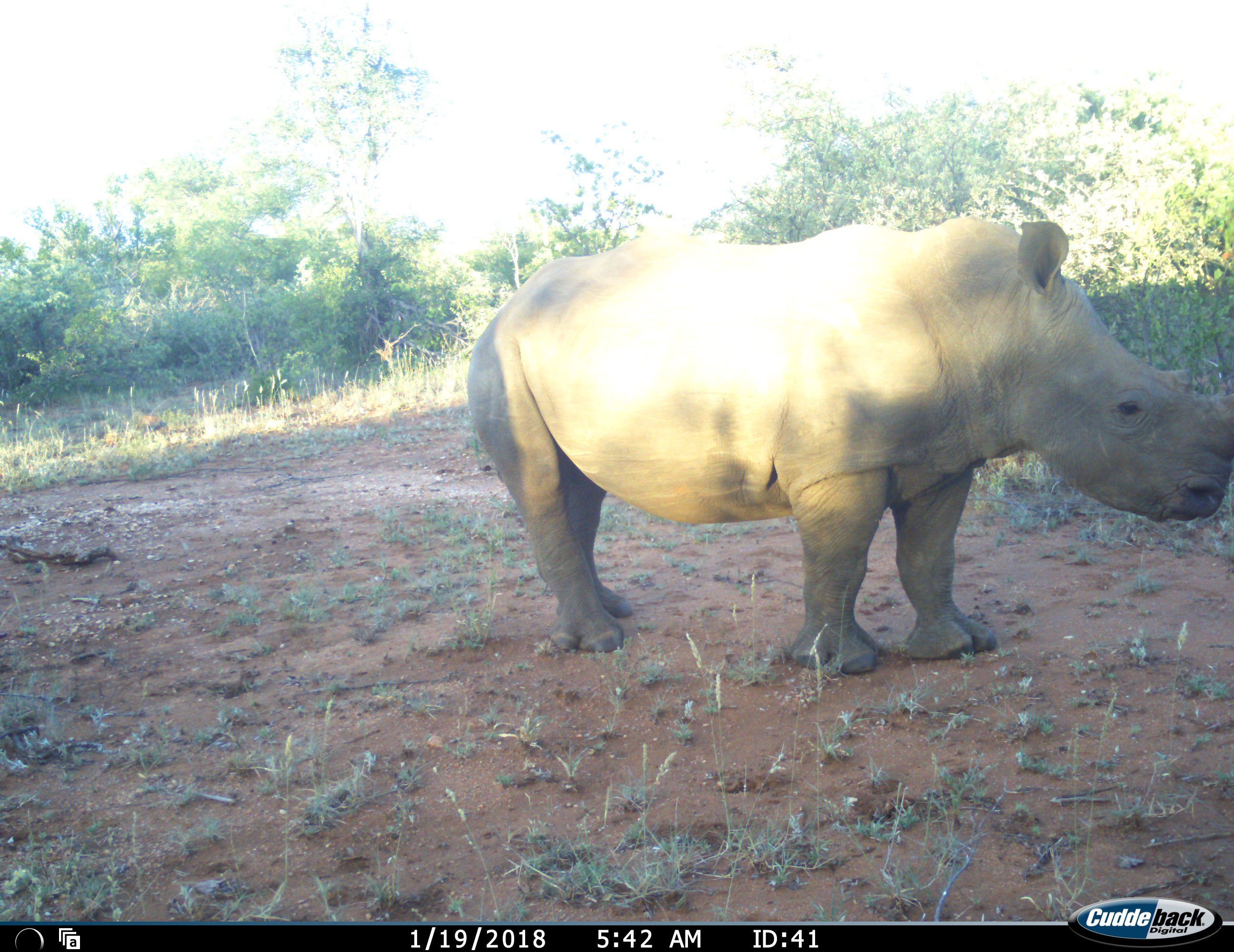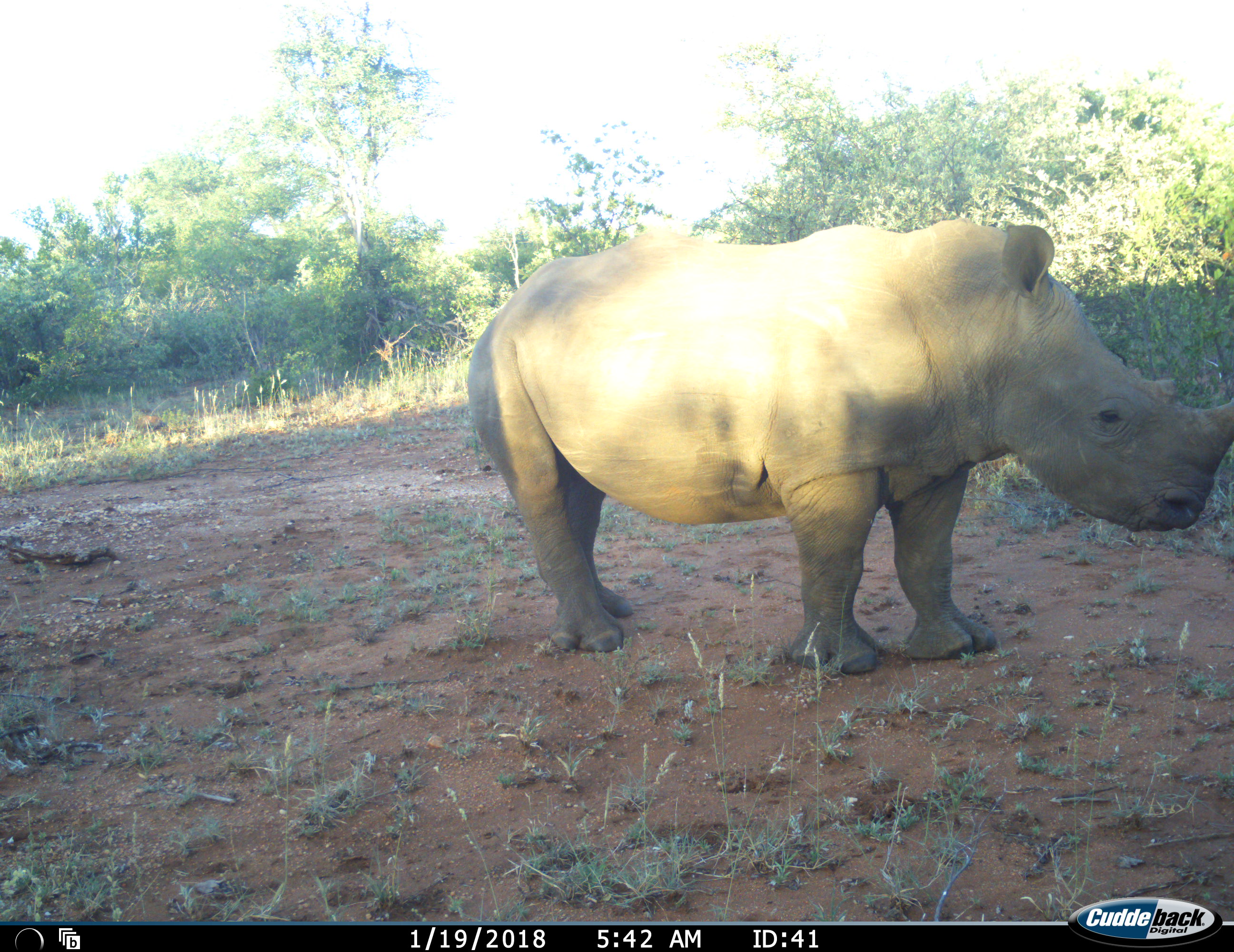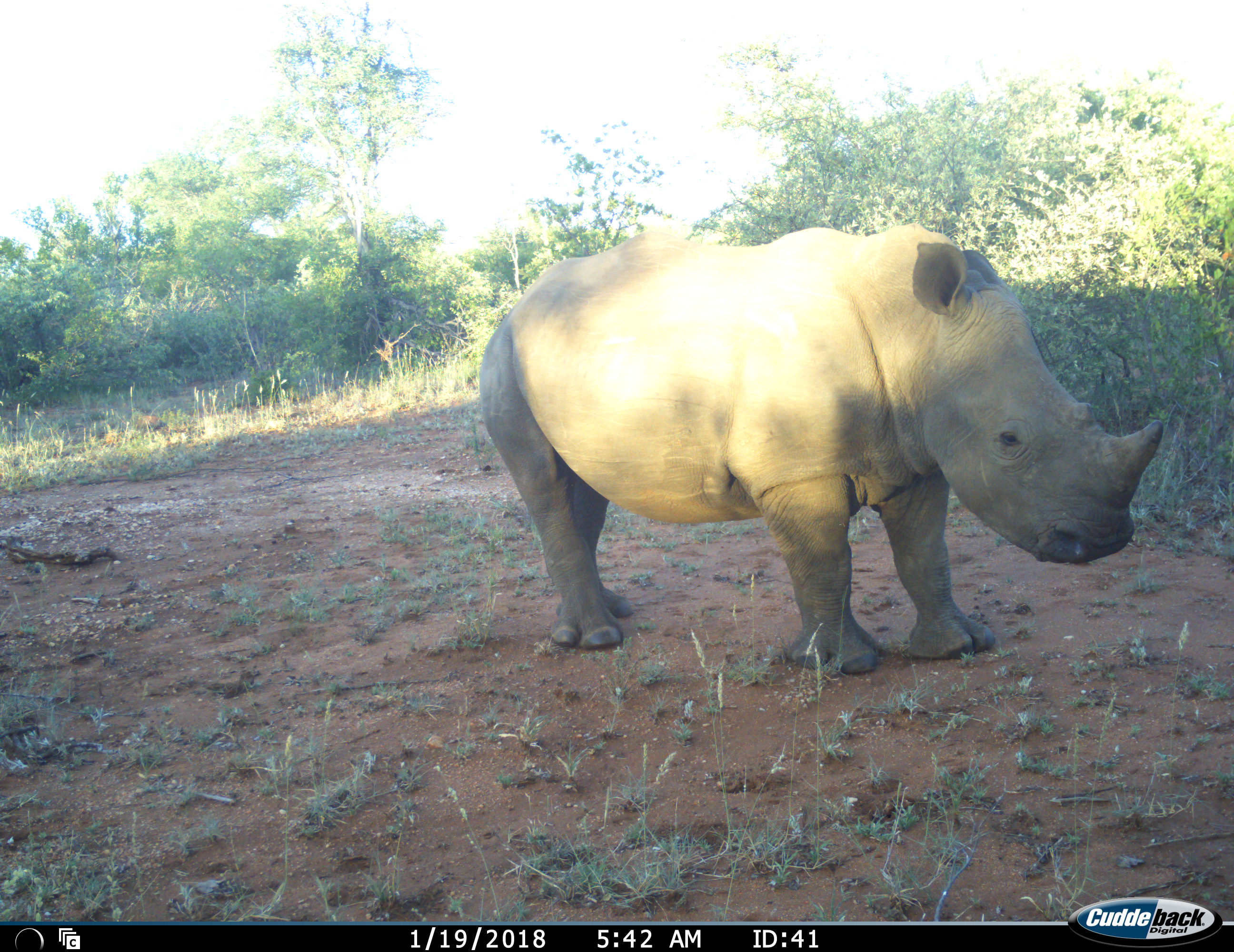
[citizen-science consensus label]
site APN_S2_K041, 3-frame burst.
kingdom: Animalia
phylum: Chordata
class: Mammalia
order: Perissodactyla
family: Rhinocerotidae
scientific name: Rhinocerotidae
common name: unknown rhinoceros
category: rhinocerosunknown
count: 1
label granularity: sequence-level